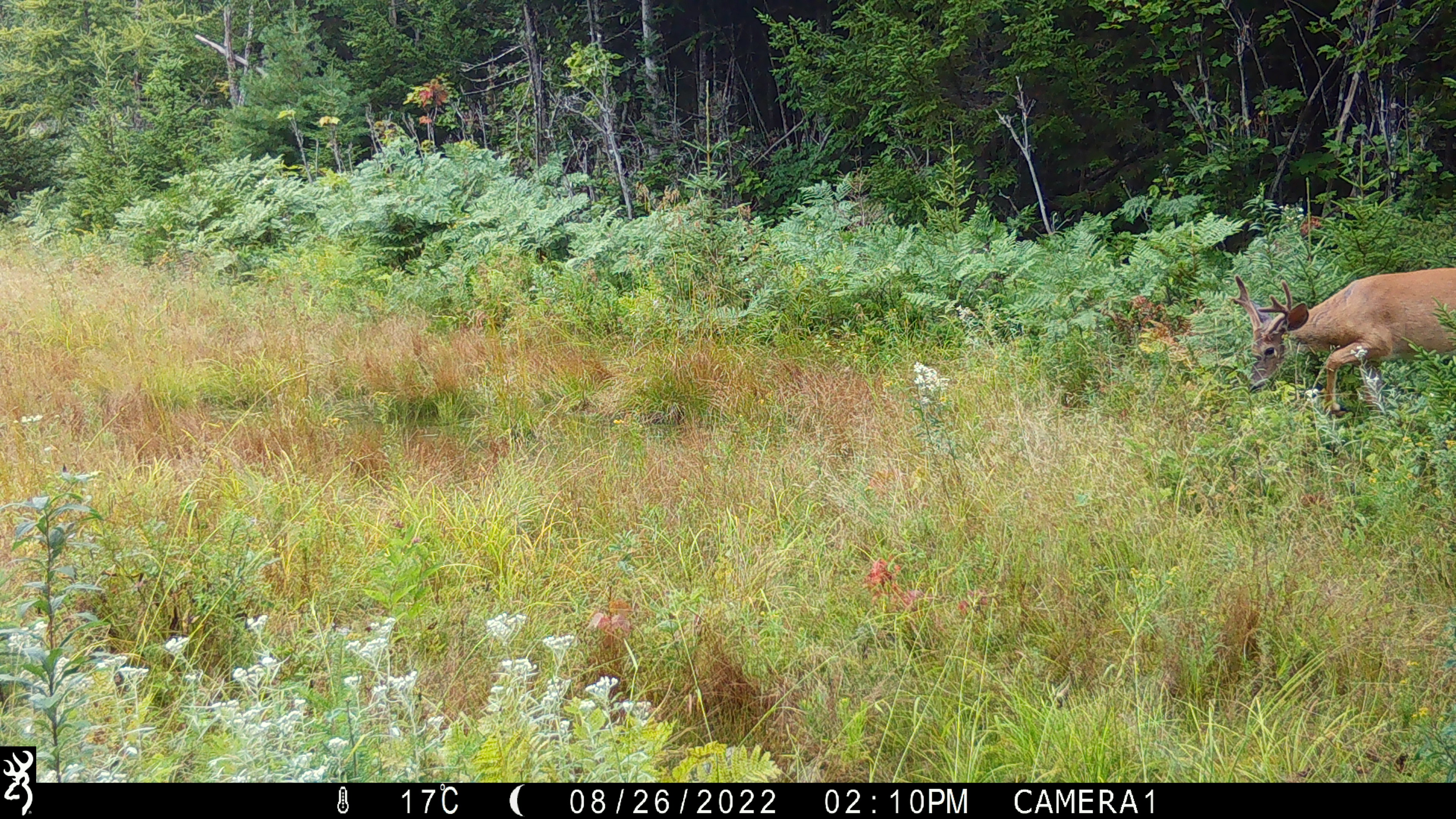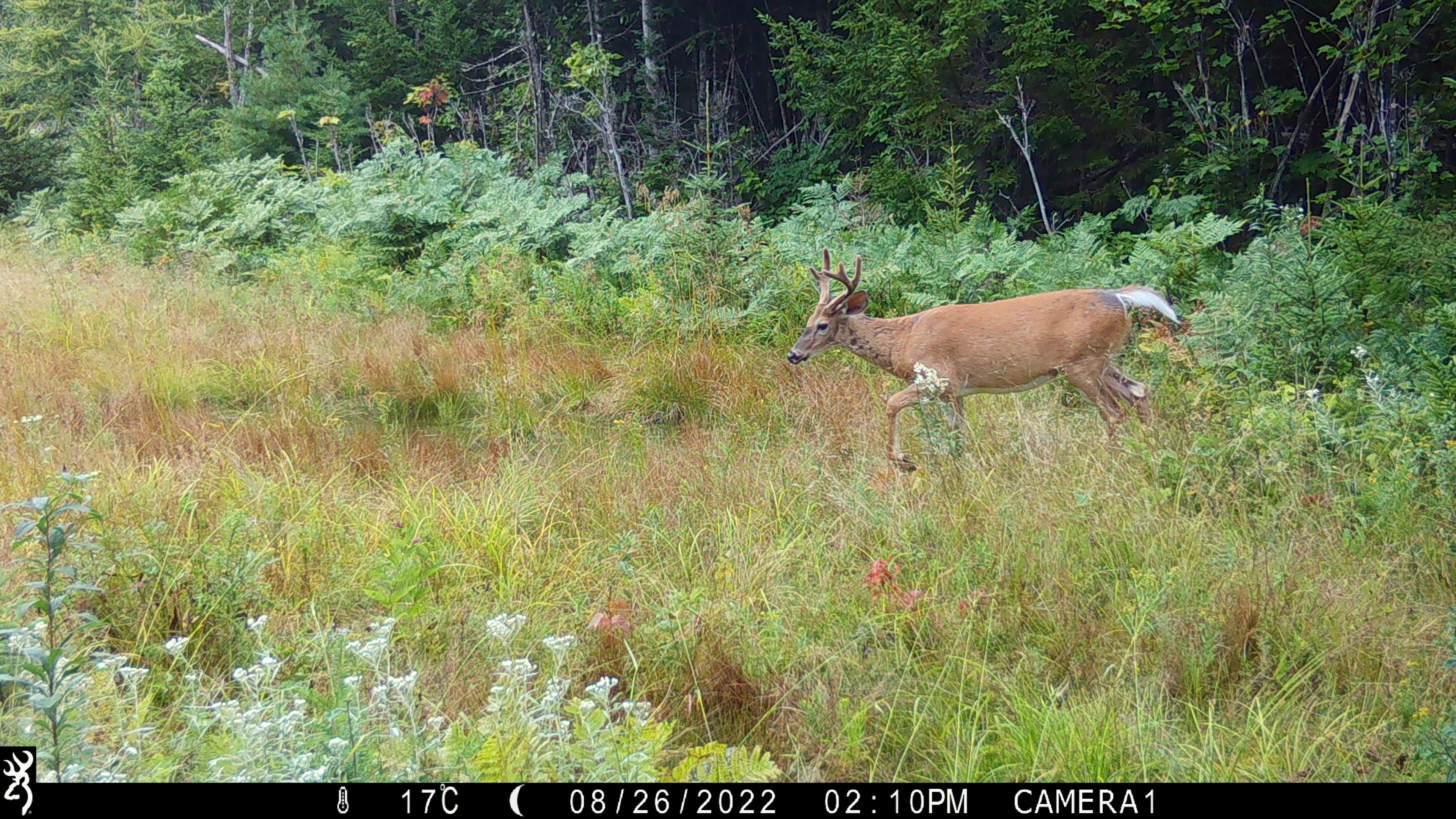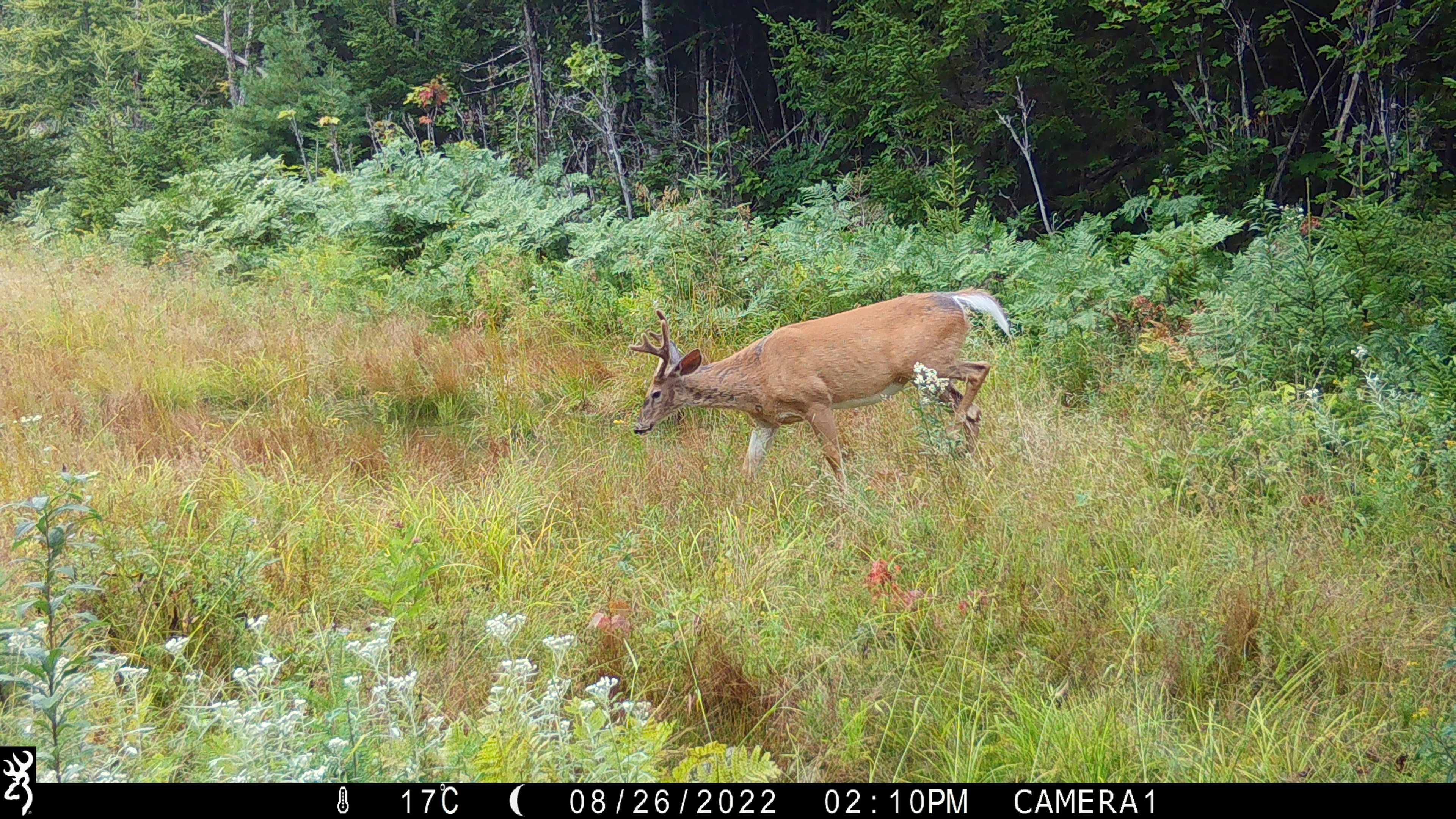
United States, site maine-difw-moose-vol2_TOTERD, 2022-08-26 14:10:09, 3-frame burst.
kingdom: Animalia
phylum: Chordata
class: Mammalia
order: Artiodactyla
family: Cervidae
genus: Odocoileus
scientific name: Odocoileus virginianus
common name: white-tailed deer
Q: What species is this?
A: White-tailed deer (Odocoileus virginianus).